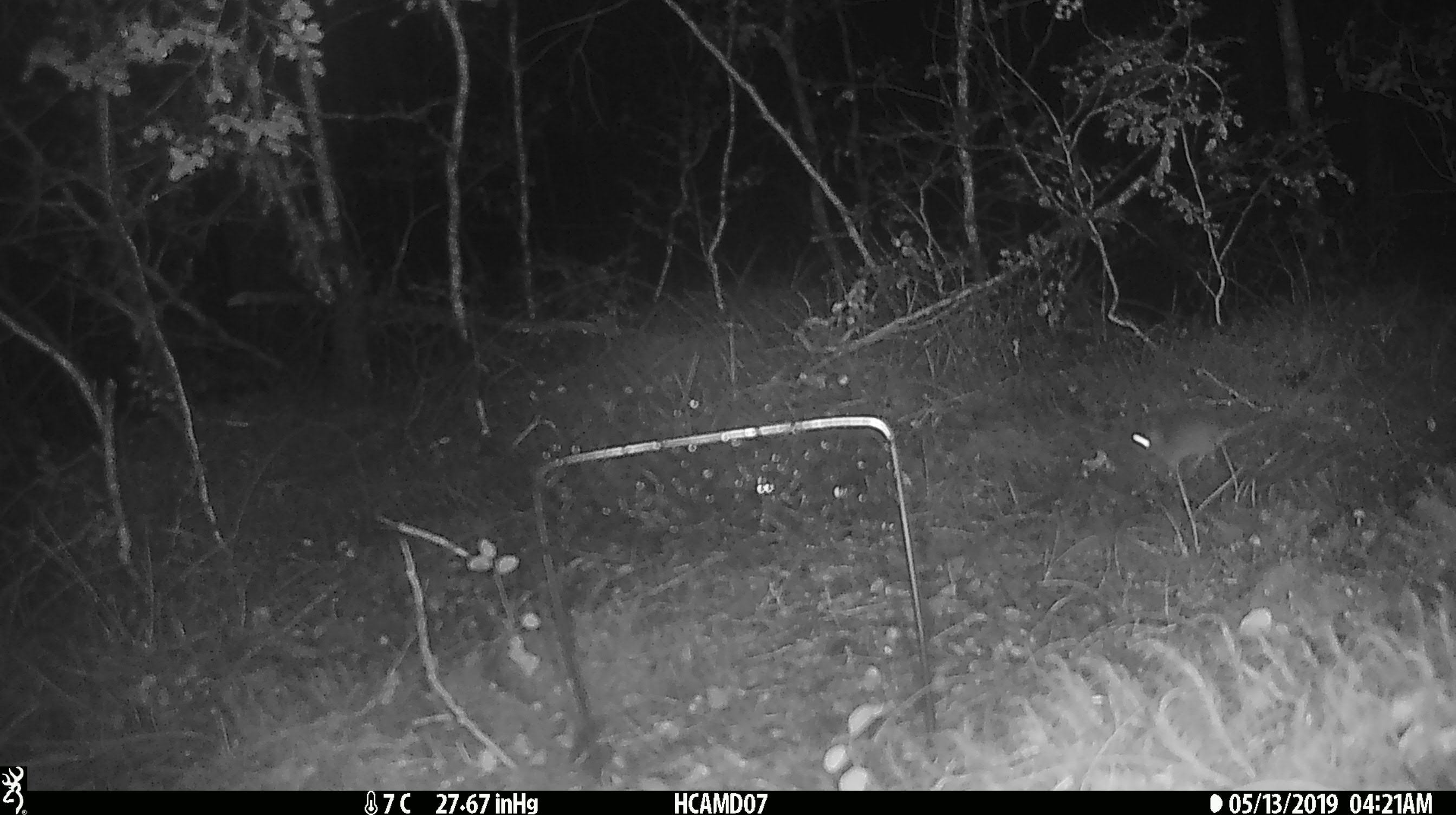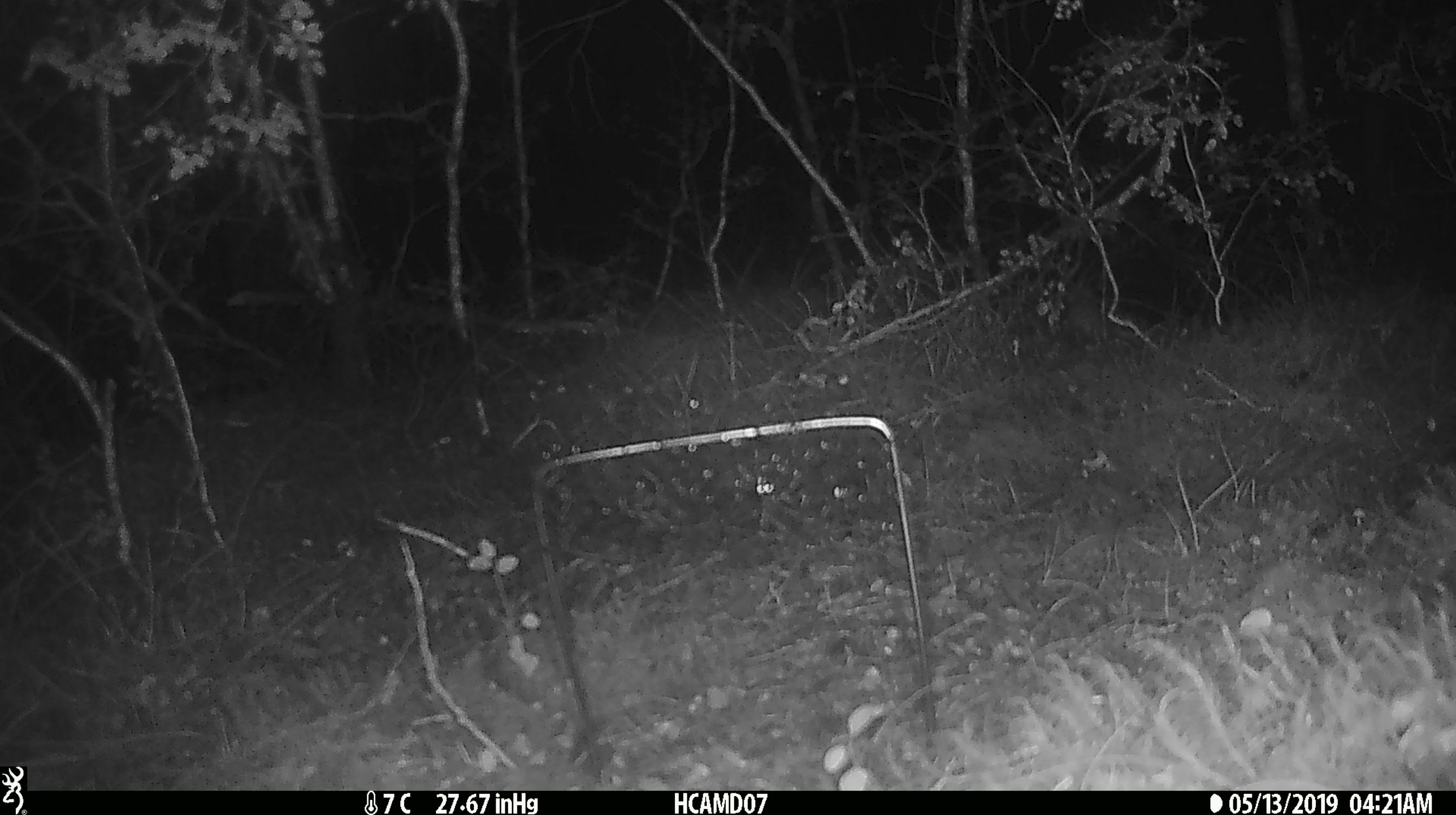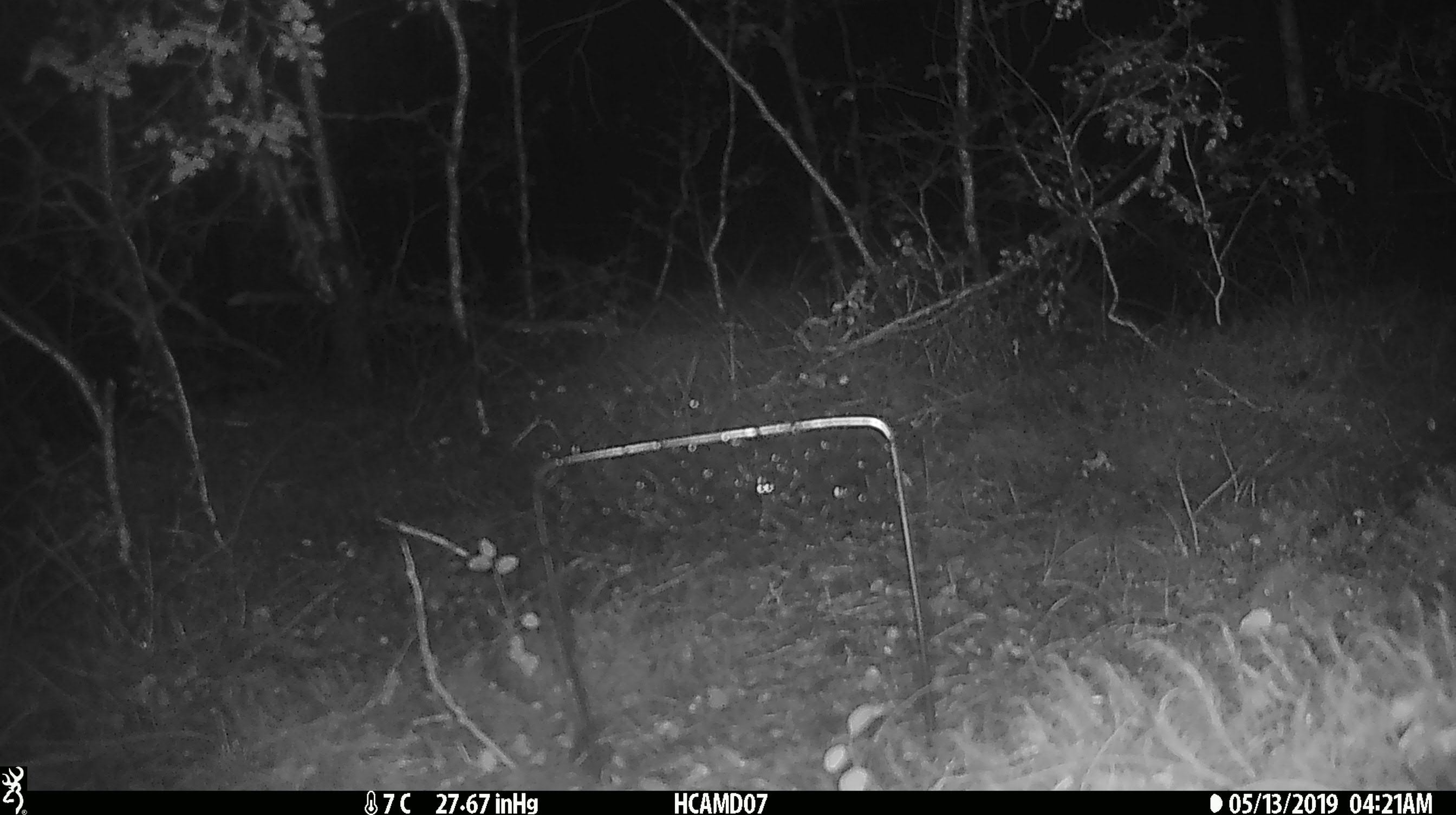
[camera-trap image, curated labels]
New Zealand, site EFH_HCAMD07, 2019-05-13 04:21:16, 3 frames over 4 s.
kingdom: Animalia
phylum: Chordata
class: Mammalia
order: Rodentia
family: Muridae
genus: Mus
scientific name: Mus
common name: mouse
Mouse (Mus).